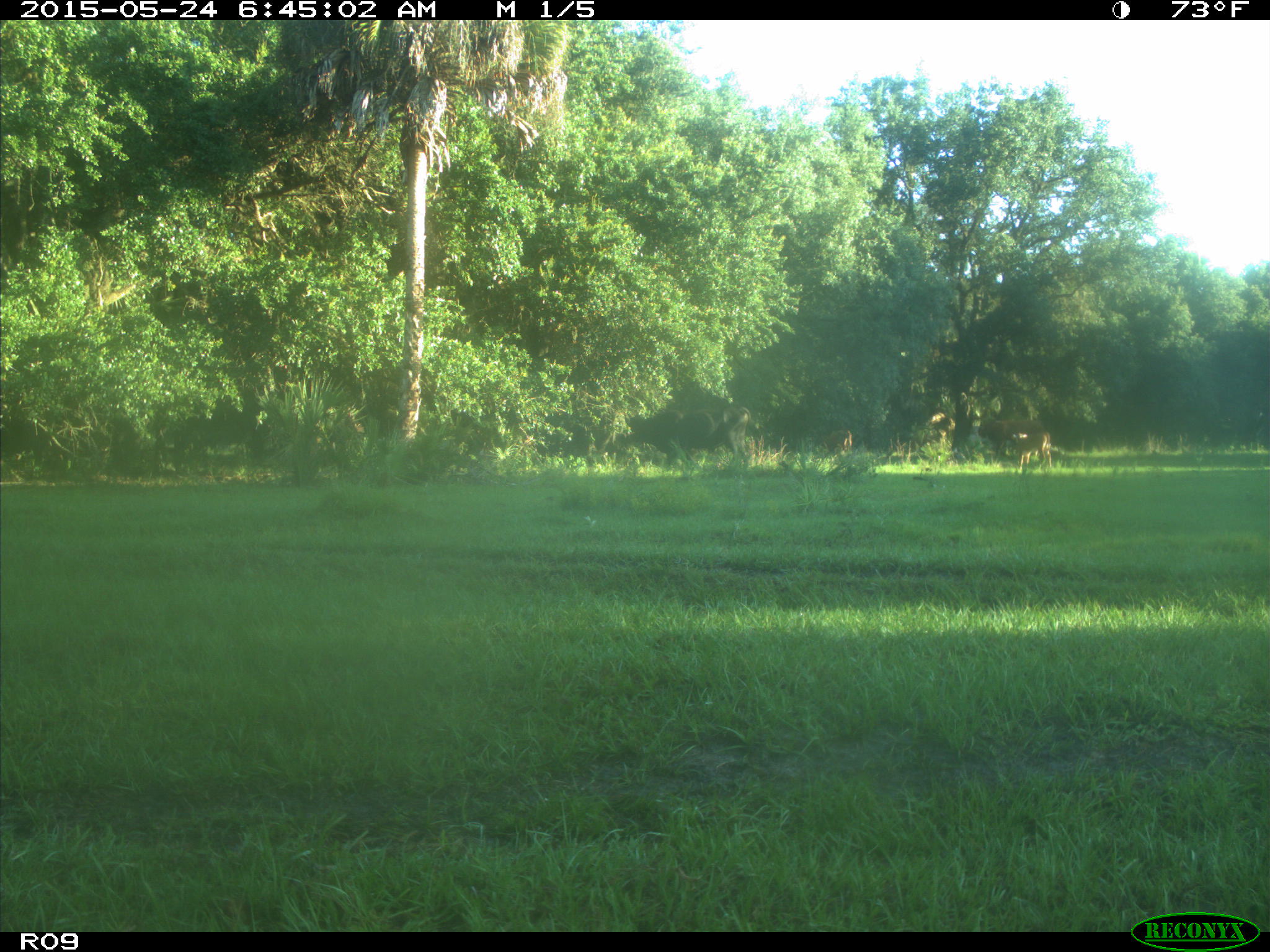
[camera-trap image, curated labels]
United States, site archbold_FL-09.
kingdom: Animalia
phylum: Chordata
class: Mammalia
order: Artiodactyla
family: Bovidae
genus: Bos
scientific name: Bos taurus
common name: domestic cow